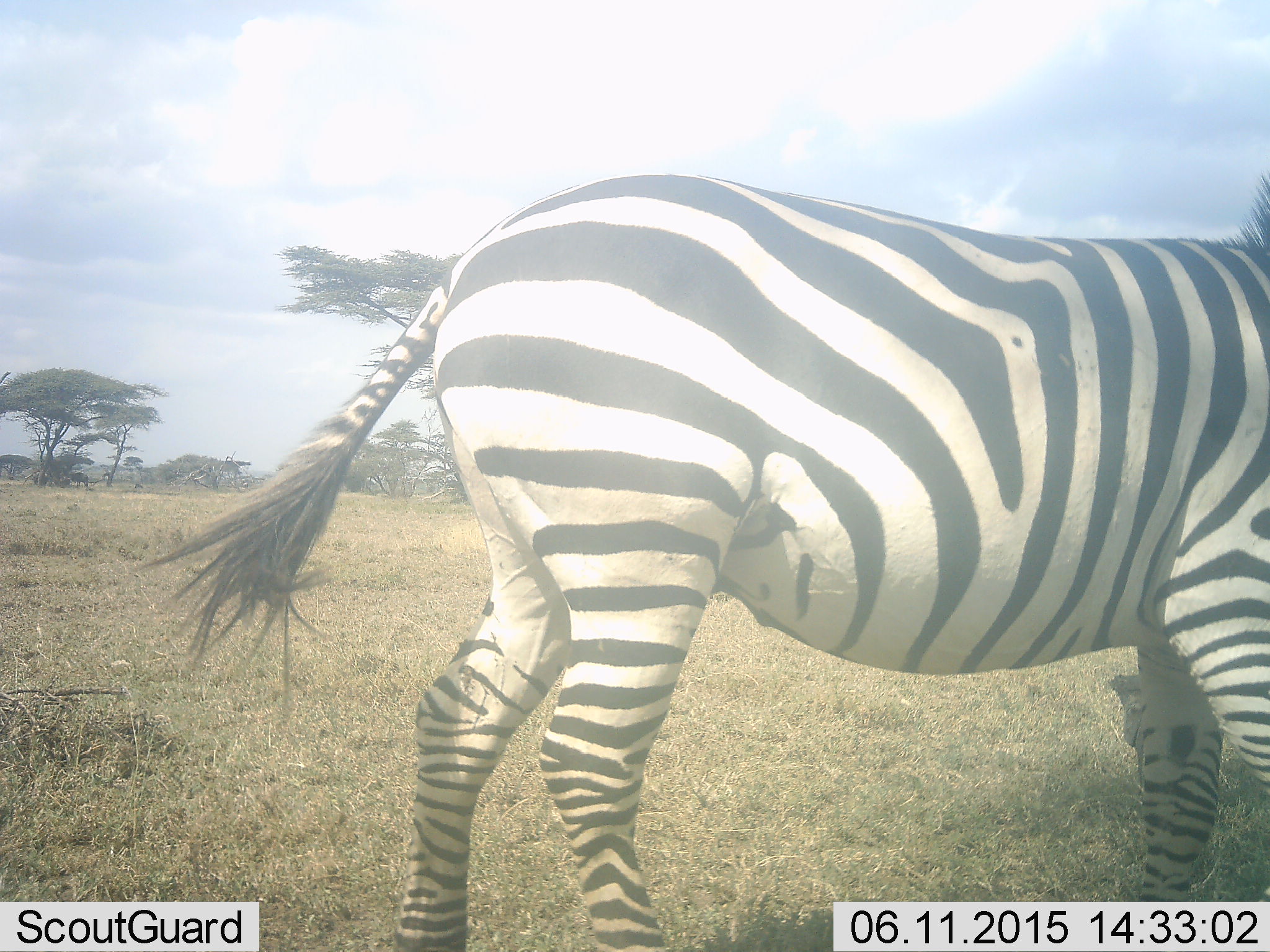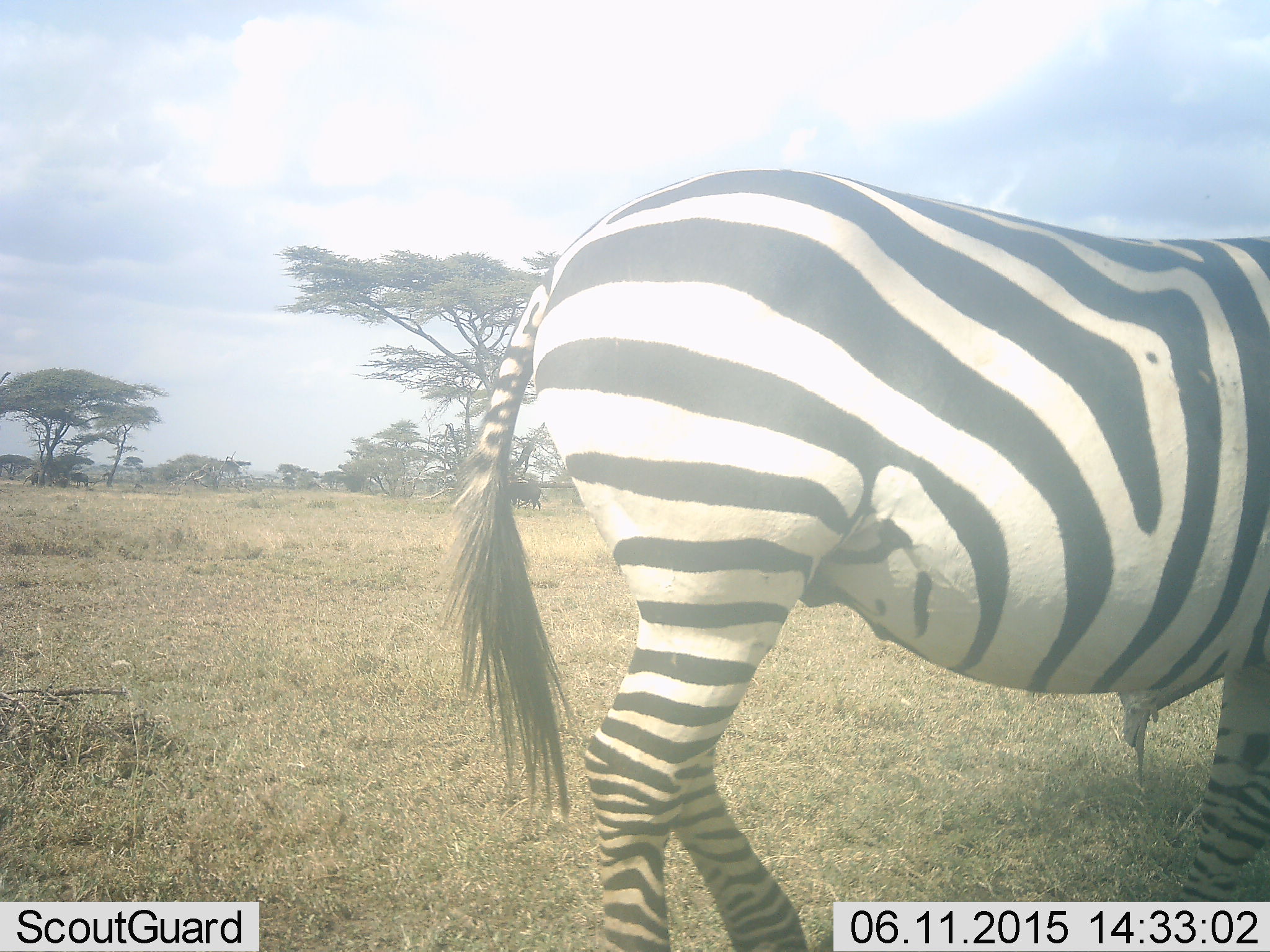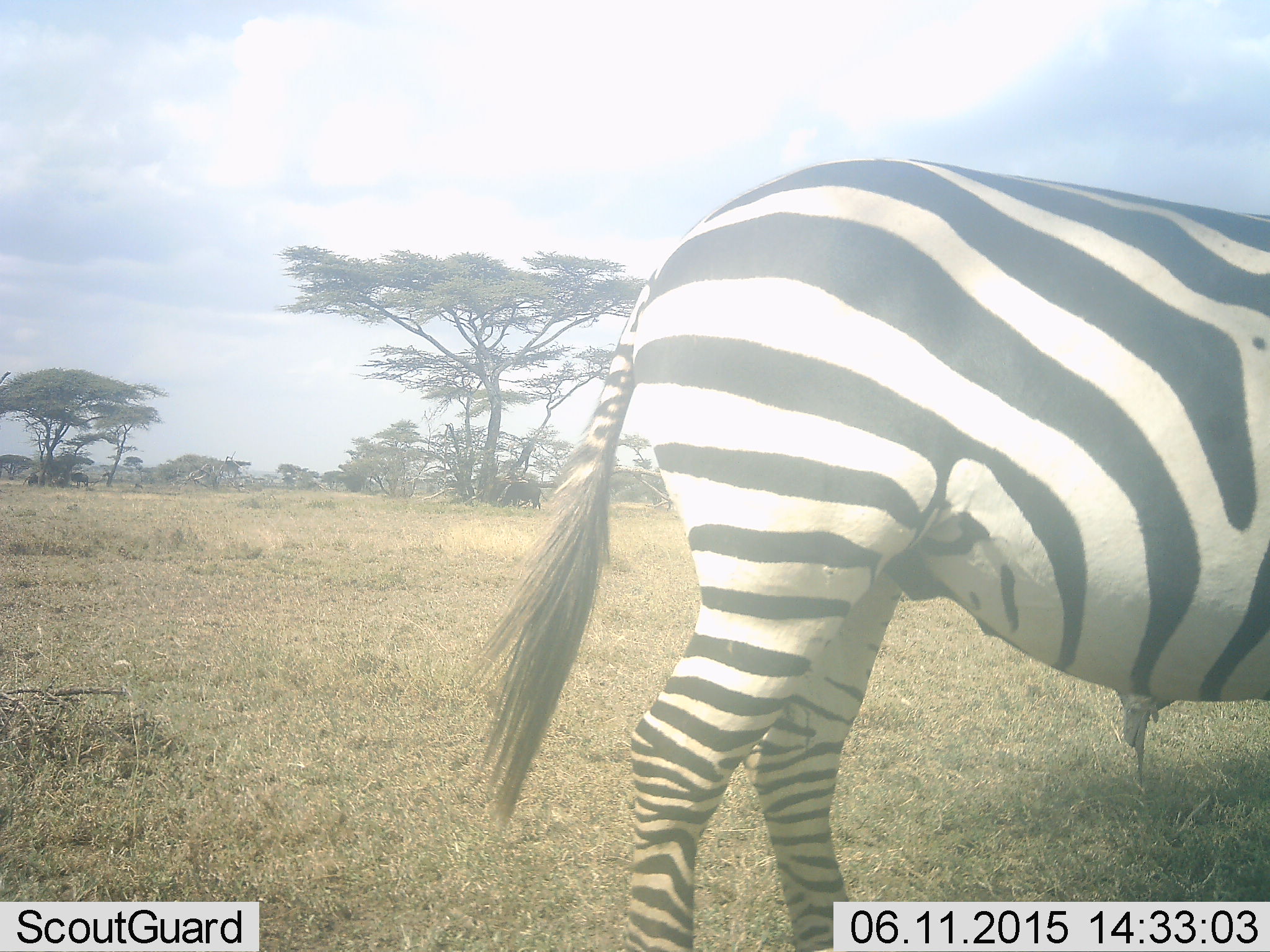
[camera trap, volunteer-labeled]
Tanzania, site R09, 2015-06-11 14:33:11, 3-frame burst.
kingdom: Animalia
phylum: Chordata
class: Mammalia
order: Perissodactyla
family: Equidae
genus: Equus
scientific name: Equus quagga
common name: plains zebra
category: zebra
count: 1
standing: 20%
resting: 0%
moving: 80%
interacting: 0%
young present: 0%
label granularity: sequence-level